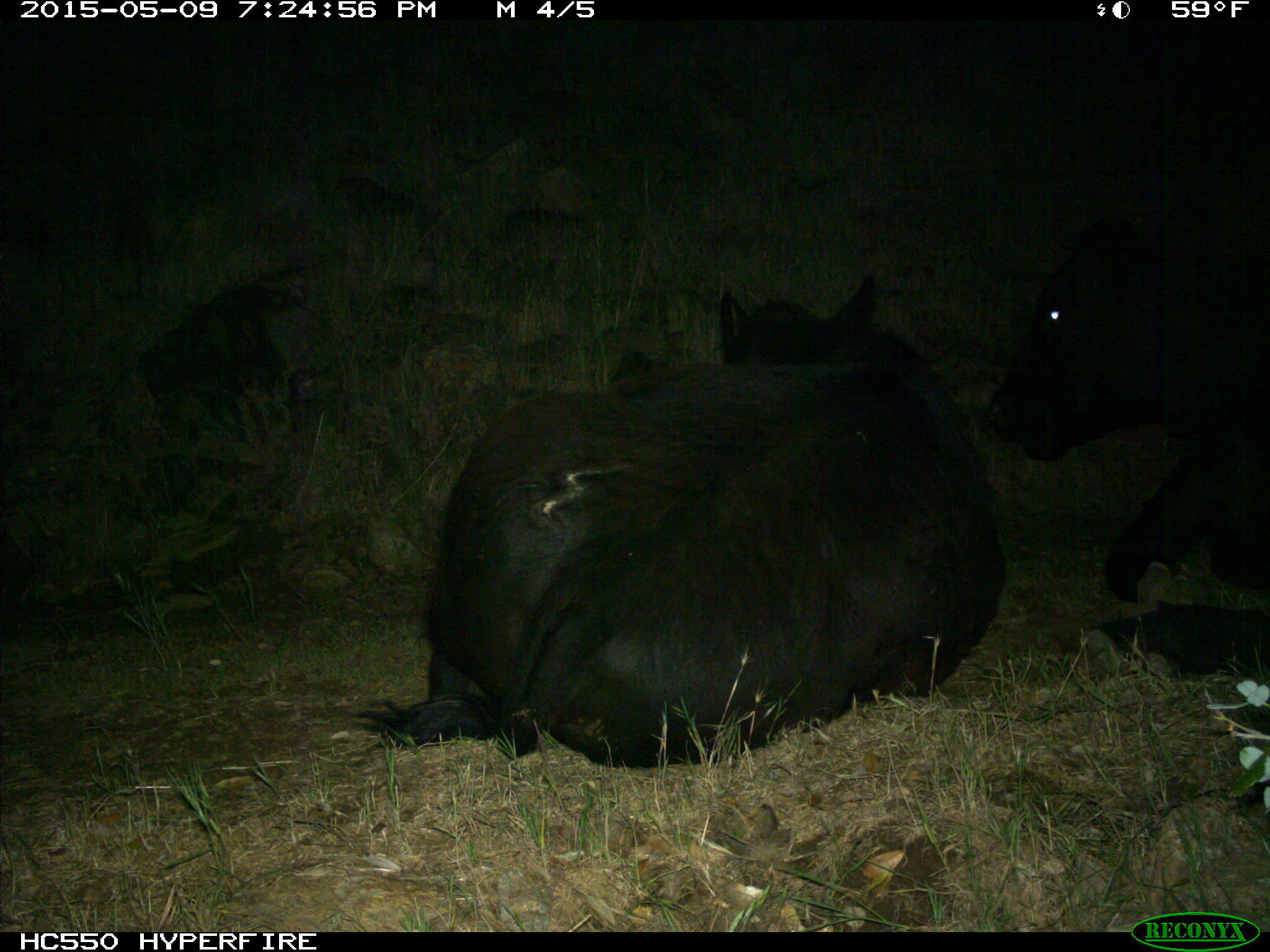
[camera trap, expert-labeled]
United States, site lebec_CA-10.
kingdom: Animalia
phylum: Chordata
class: Mammalia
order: Artiodactyla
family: Bovidae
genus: Bos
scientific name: Bos taurus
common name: domestic cow